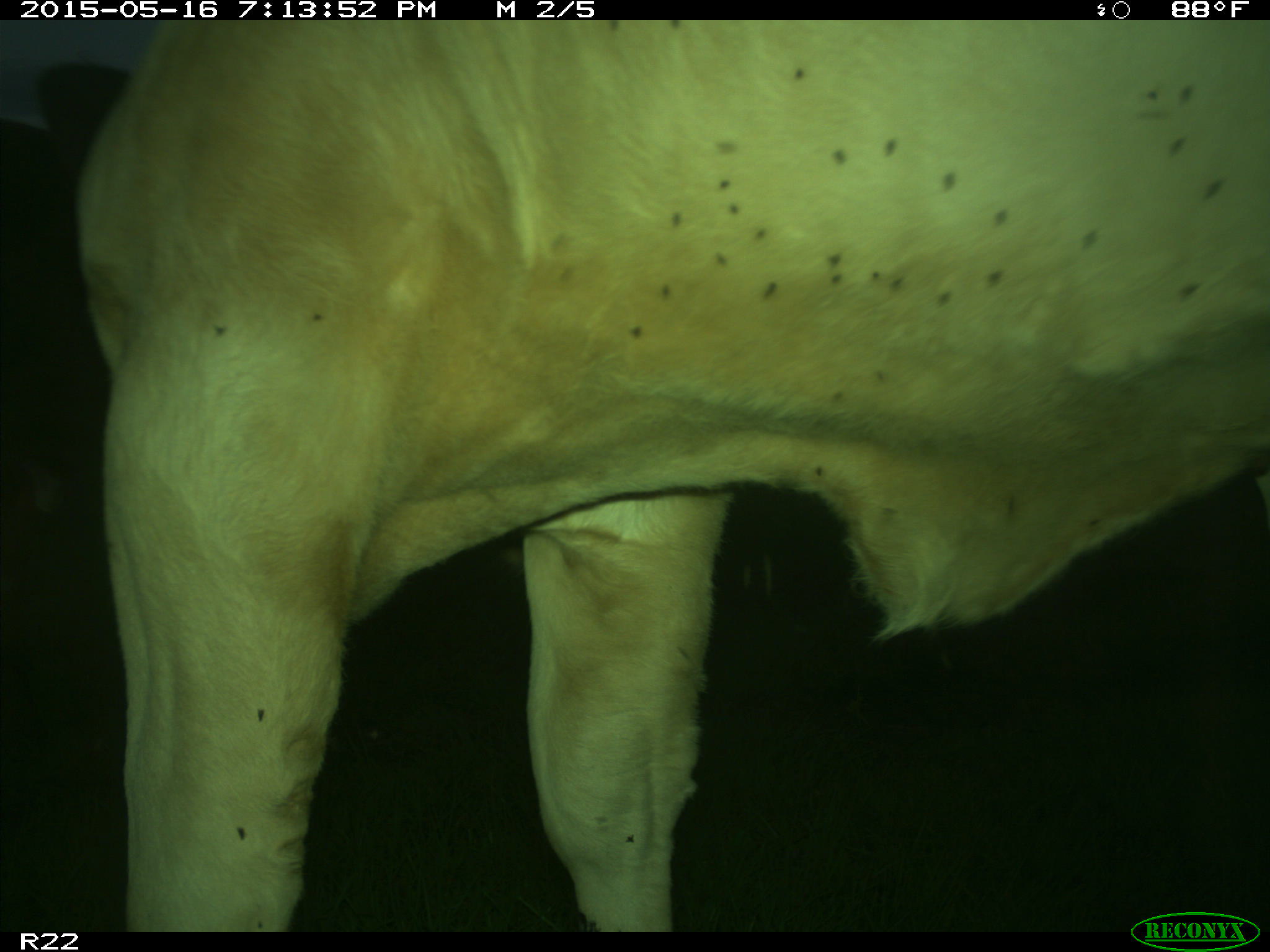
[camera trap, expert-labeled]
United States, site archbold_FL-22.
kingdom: Animalia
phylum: Chordata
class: Mammalia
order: Artiodactyla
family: Bovidae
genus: Bos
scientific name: Bos taurus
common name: domestic cow